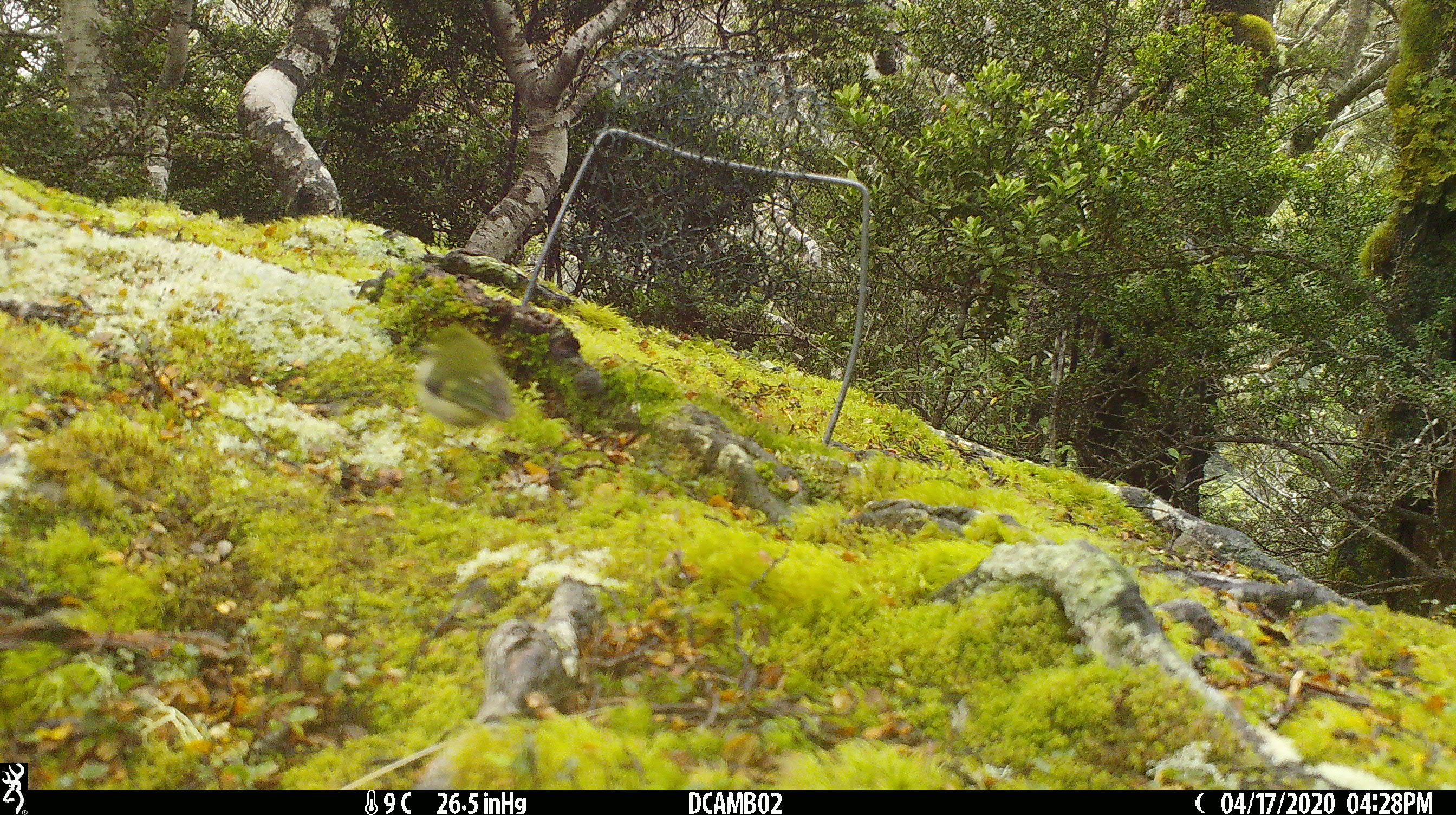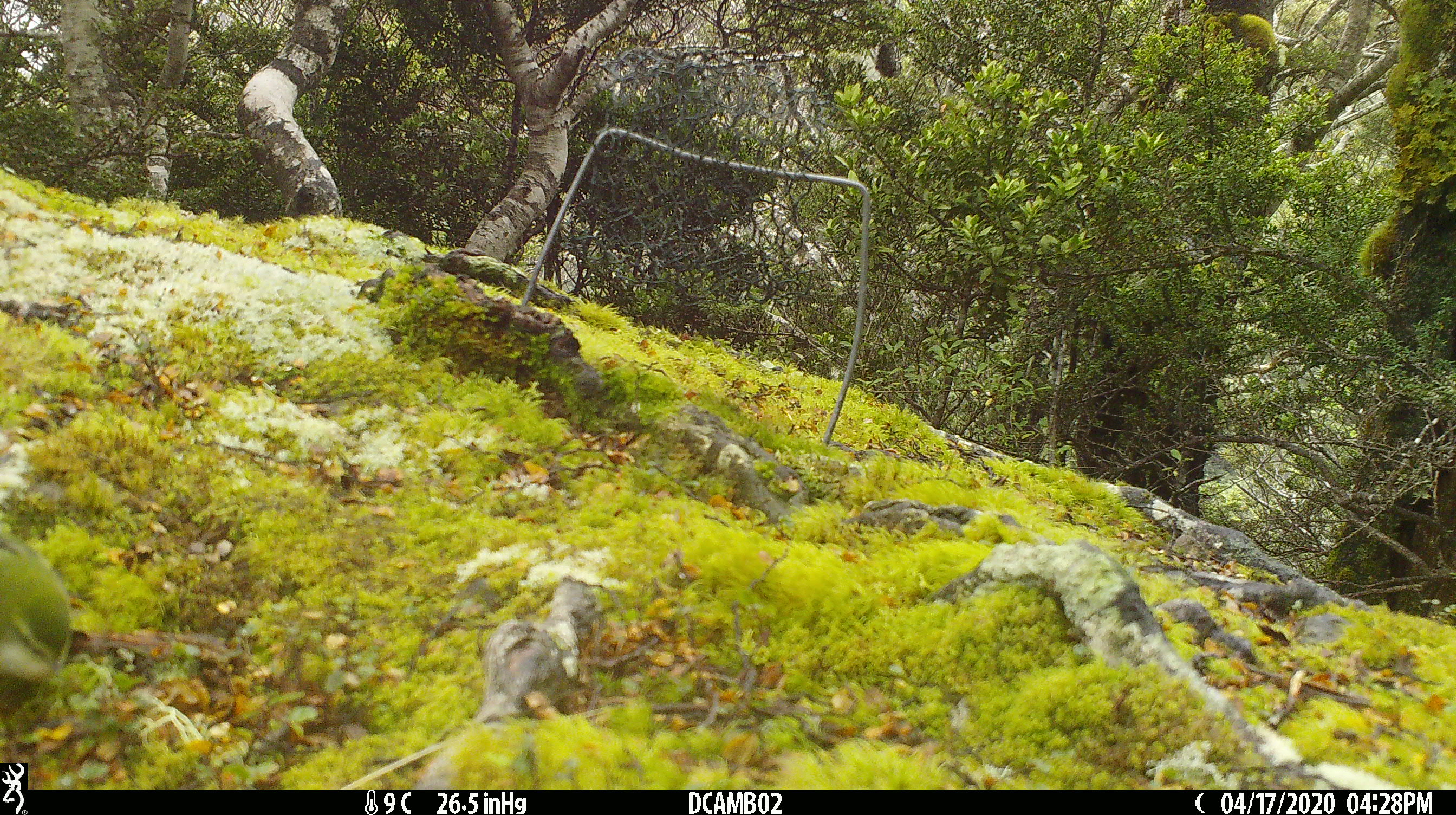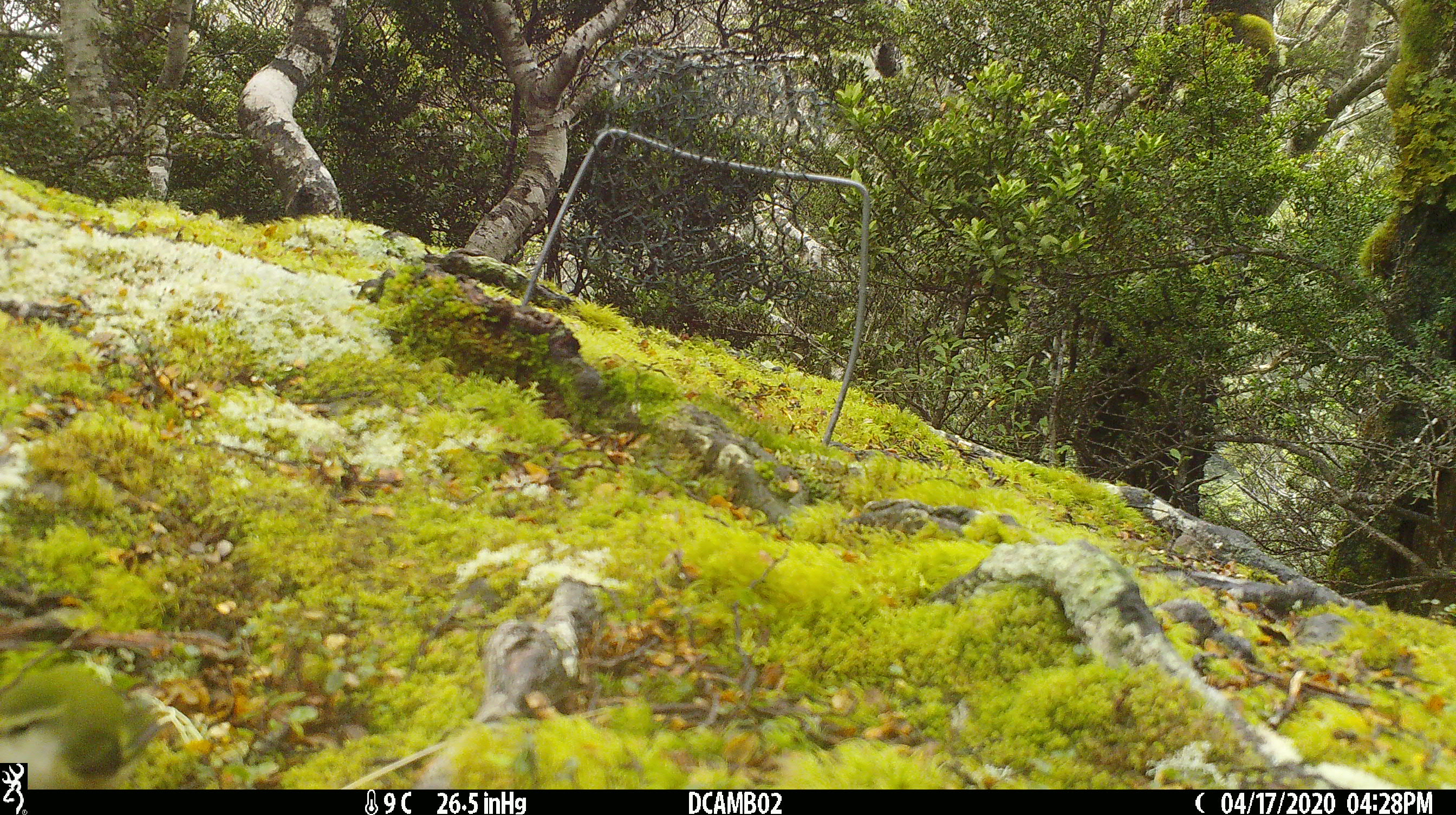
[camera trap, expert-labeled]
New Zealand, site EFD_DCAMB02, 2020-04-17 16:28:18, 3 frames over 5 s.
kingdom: Animalia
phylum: Chordata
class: Aves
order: Passeriformes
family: Acanthisittidae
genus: Acanthisitta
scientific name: Acanthisitta chloris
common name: rifleman